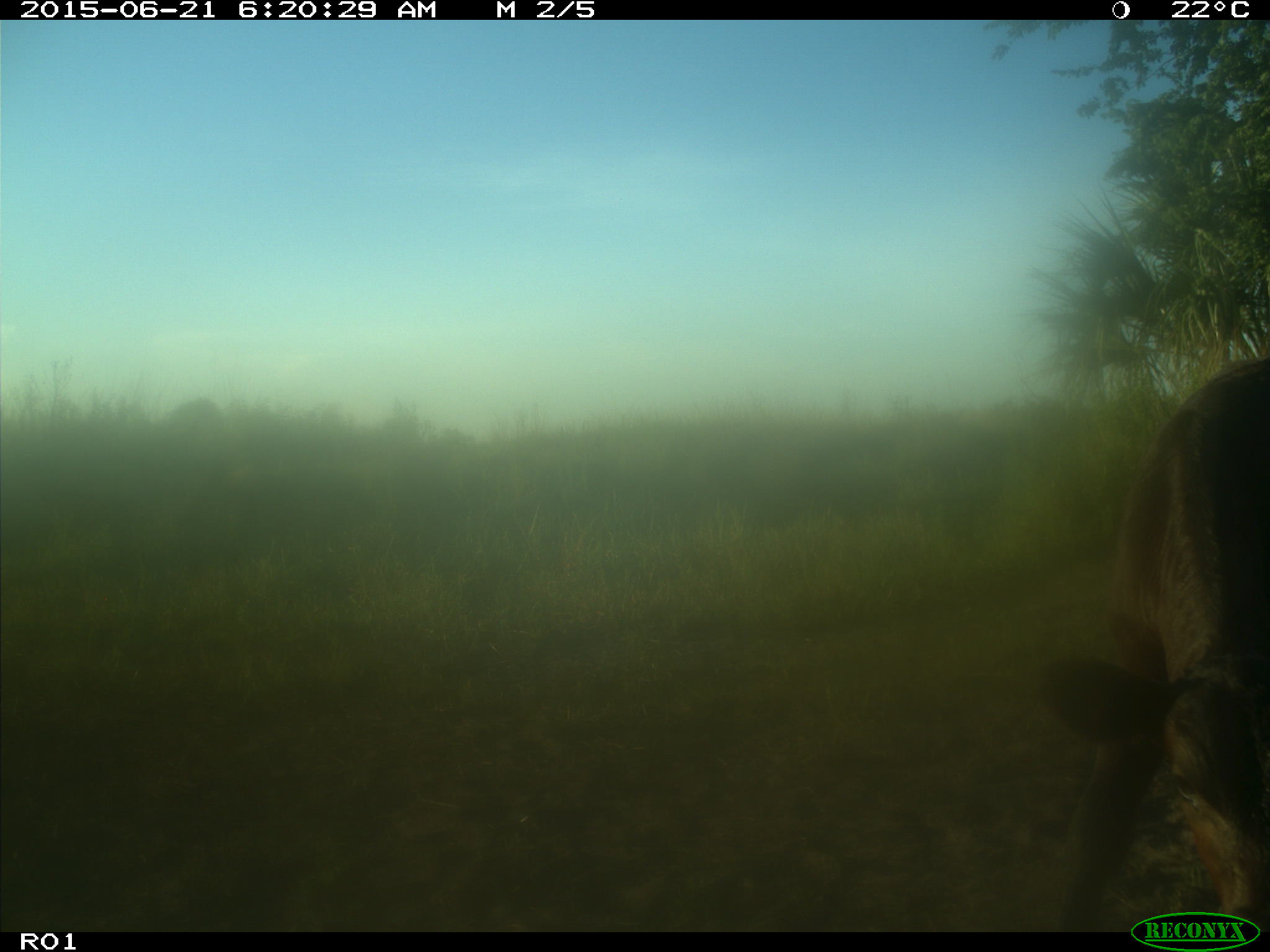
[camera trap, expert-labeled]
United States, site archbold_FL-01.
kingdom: Animalia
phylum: Chordata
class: Mammalia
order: Artiodactyla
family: Bovidae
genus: Bos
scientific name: Bos taurus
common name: domestic cow